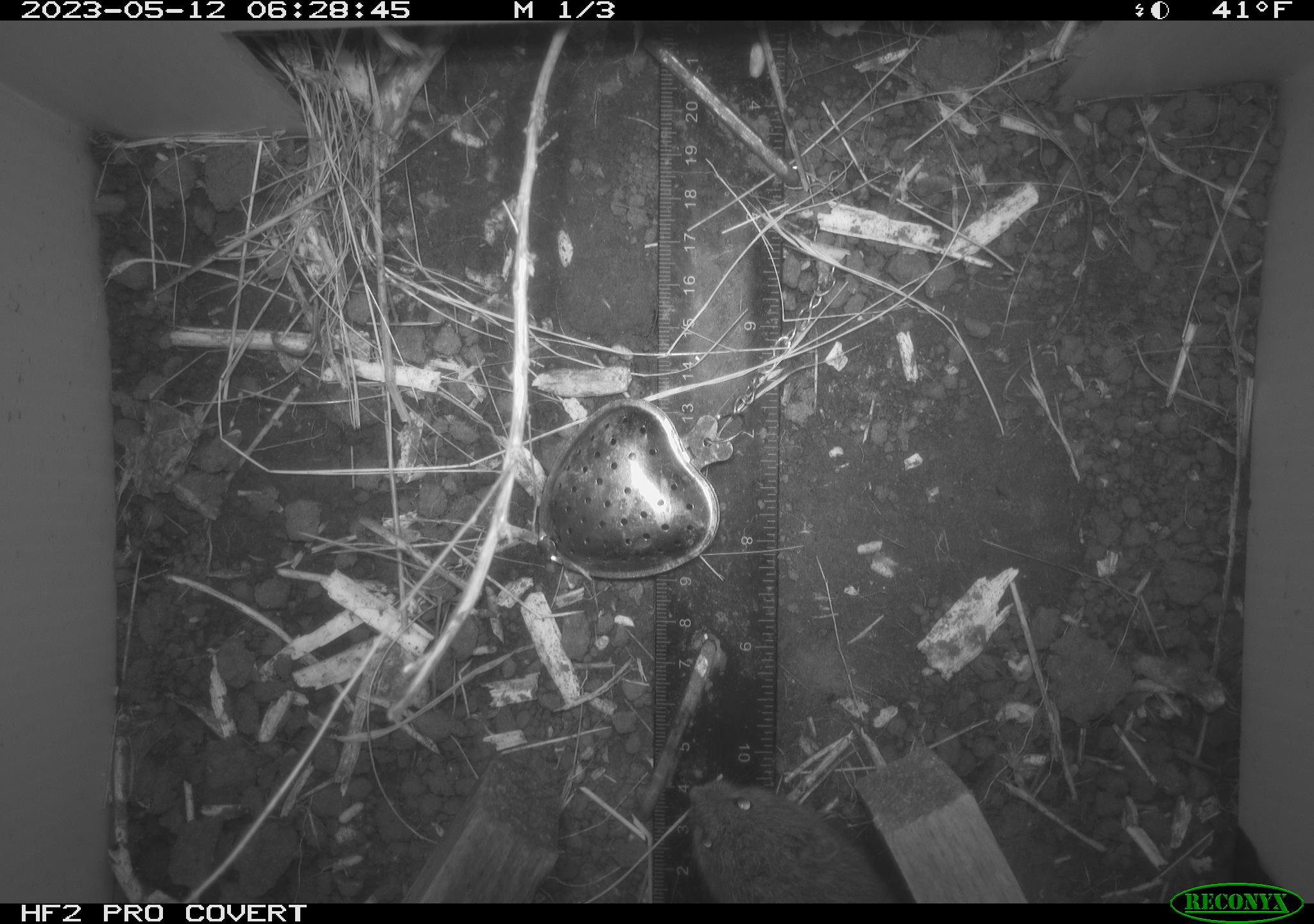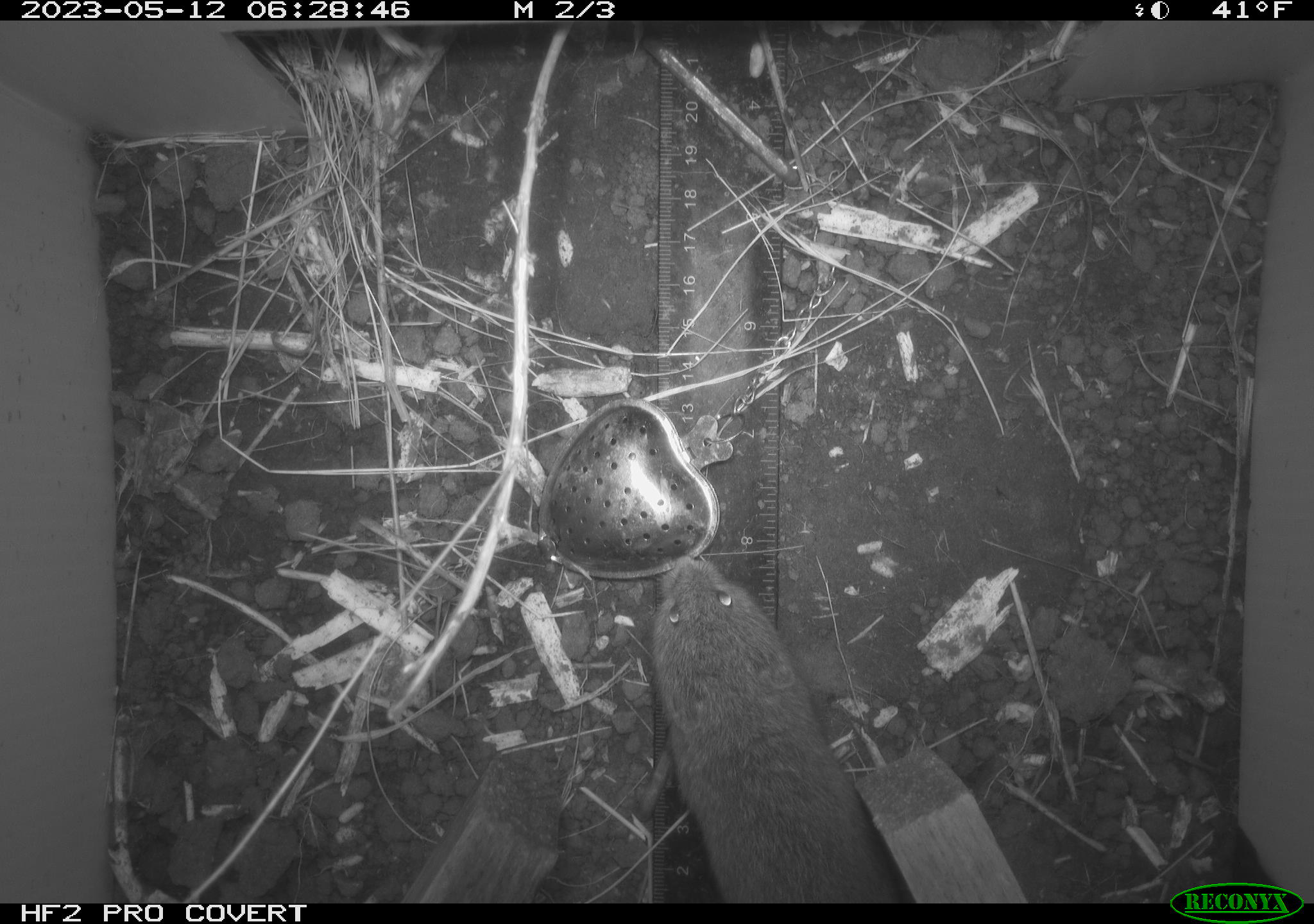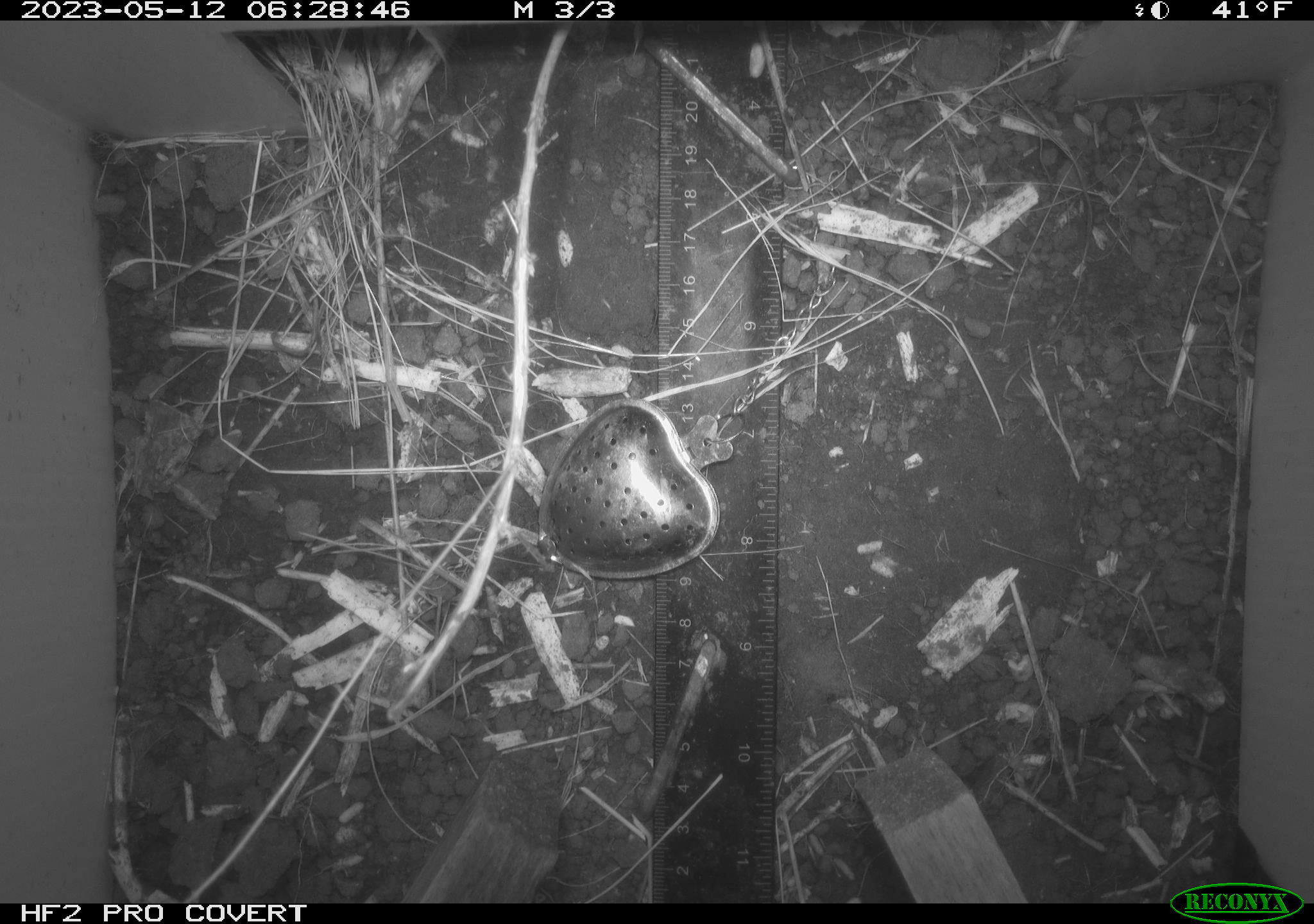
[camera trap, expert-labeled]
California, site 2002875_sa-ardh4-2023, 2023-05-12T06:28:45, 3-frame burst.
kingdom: Animalia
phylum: Chordata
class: Mammalia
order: Rodentia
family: Cricetidae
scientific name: Arvicolinae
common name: voles, lemmings, and muskrats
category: arvicolinae subfamily